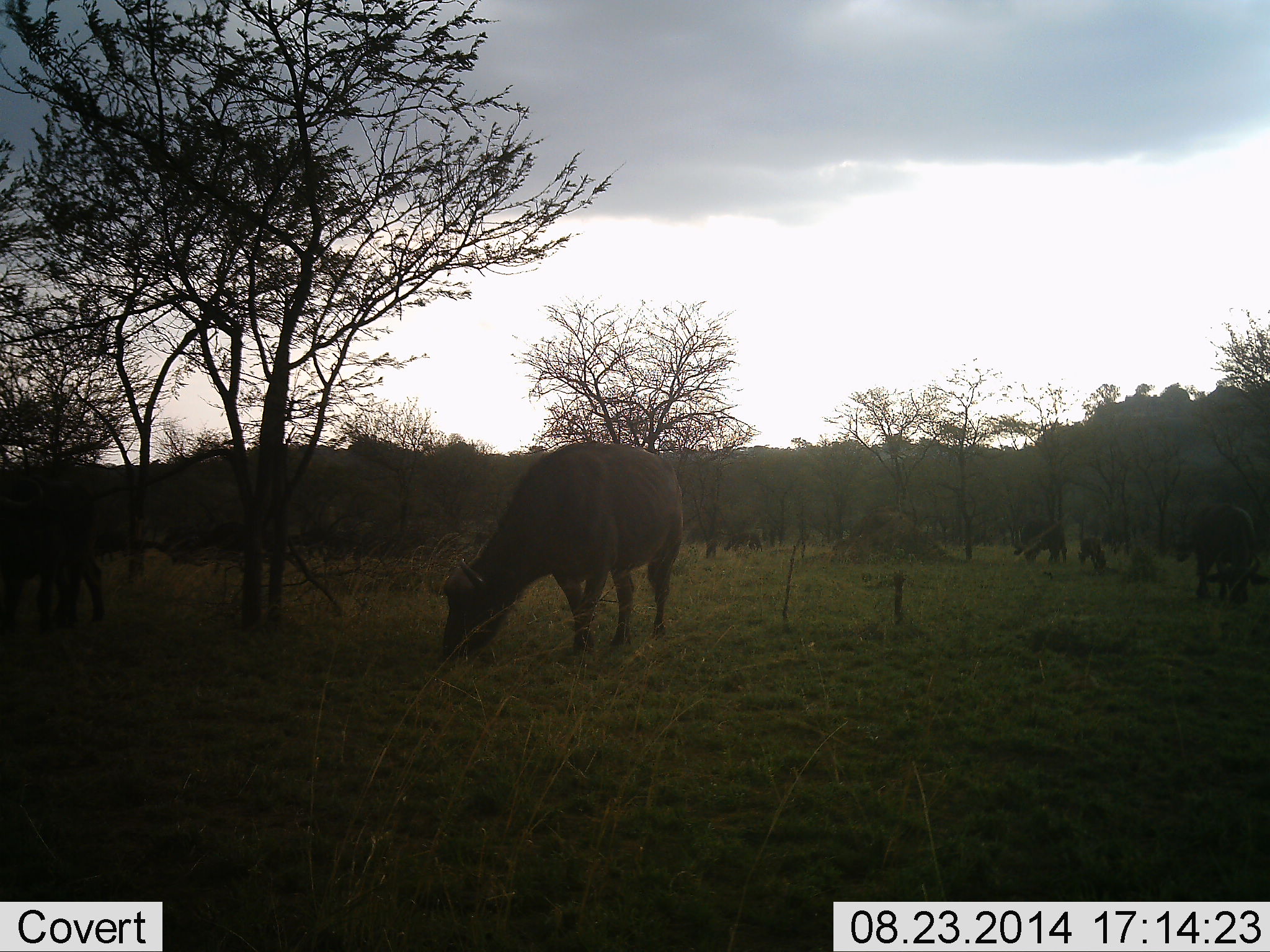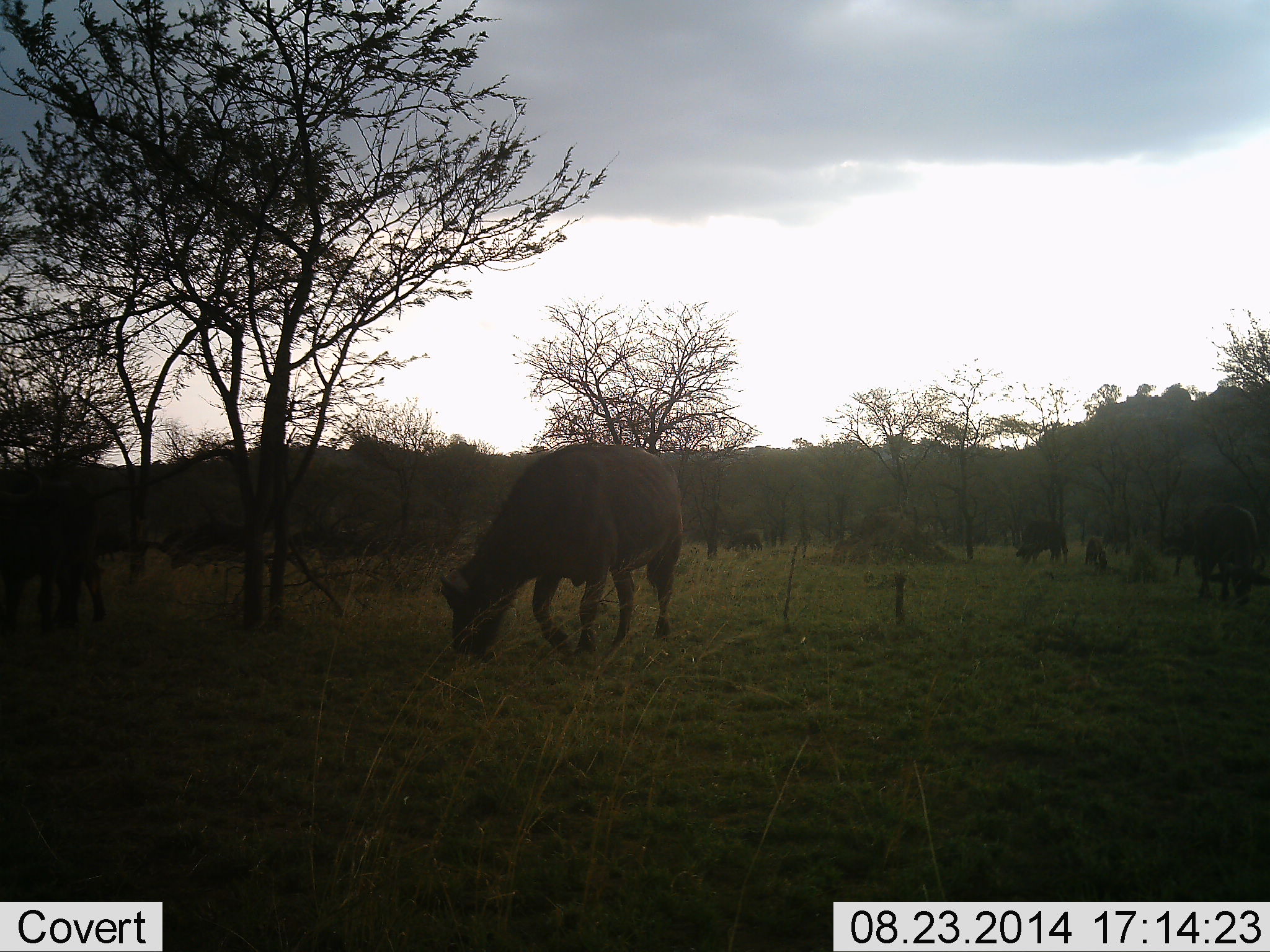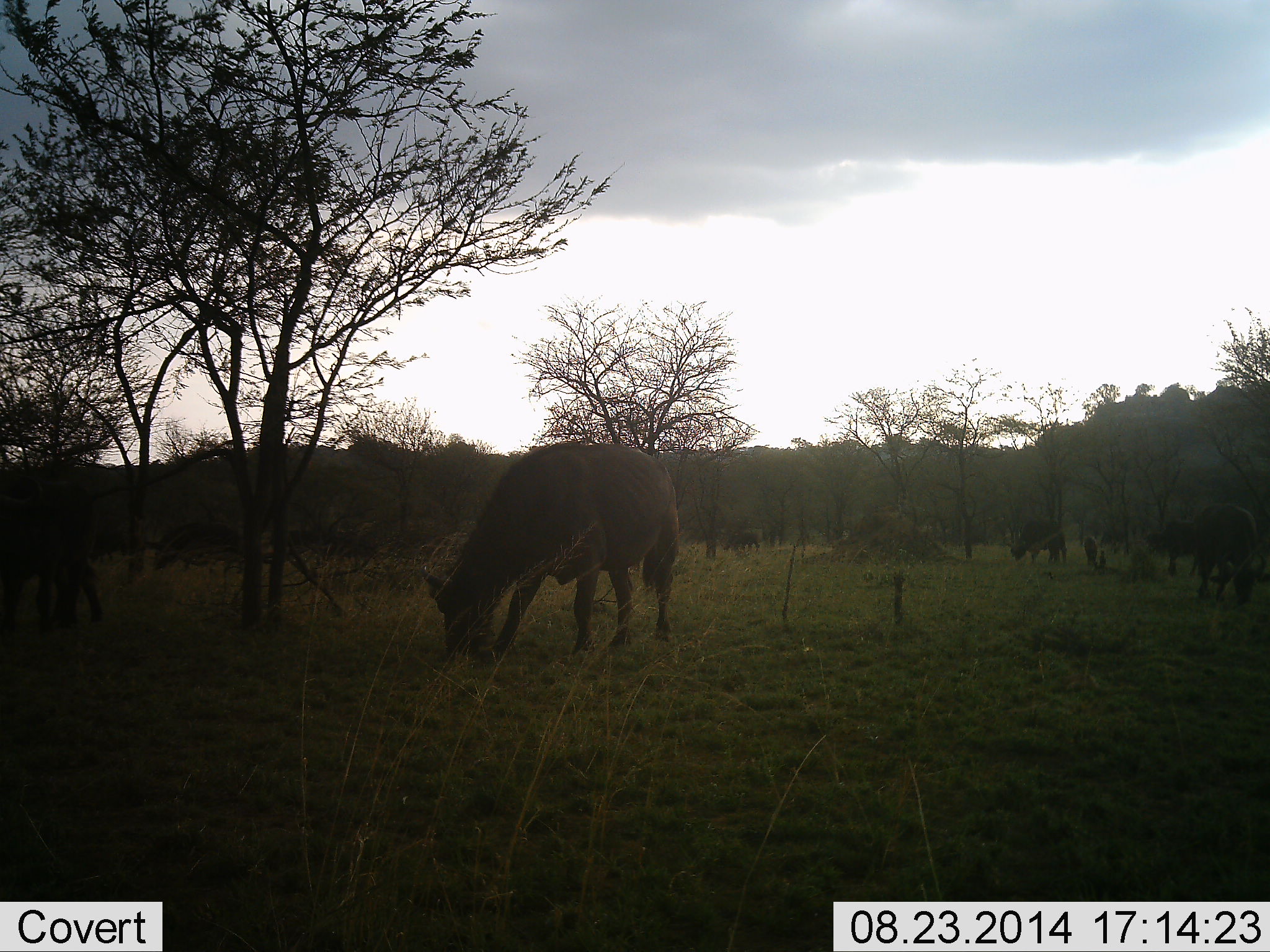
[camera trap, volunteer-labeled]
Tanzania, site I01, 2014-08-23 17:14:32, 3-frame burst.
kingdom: Animalia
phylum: Chordata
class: Mammalia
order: Artiodactyla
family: Bovidae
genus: Syncerus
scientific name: Syncerus caffer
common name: cape buffalo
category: buffalo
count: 6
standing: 50%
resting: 10%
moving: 30%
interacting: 10%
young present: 20%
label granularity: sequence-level